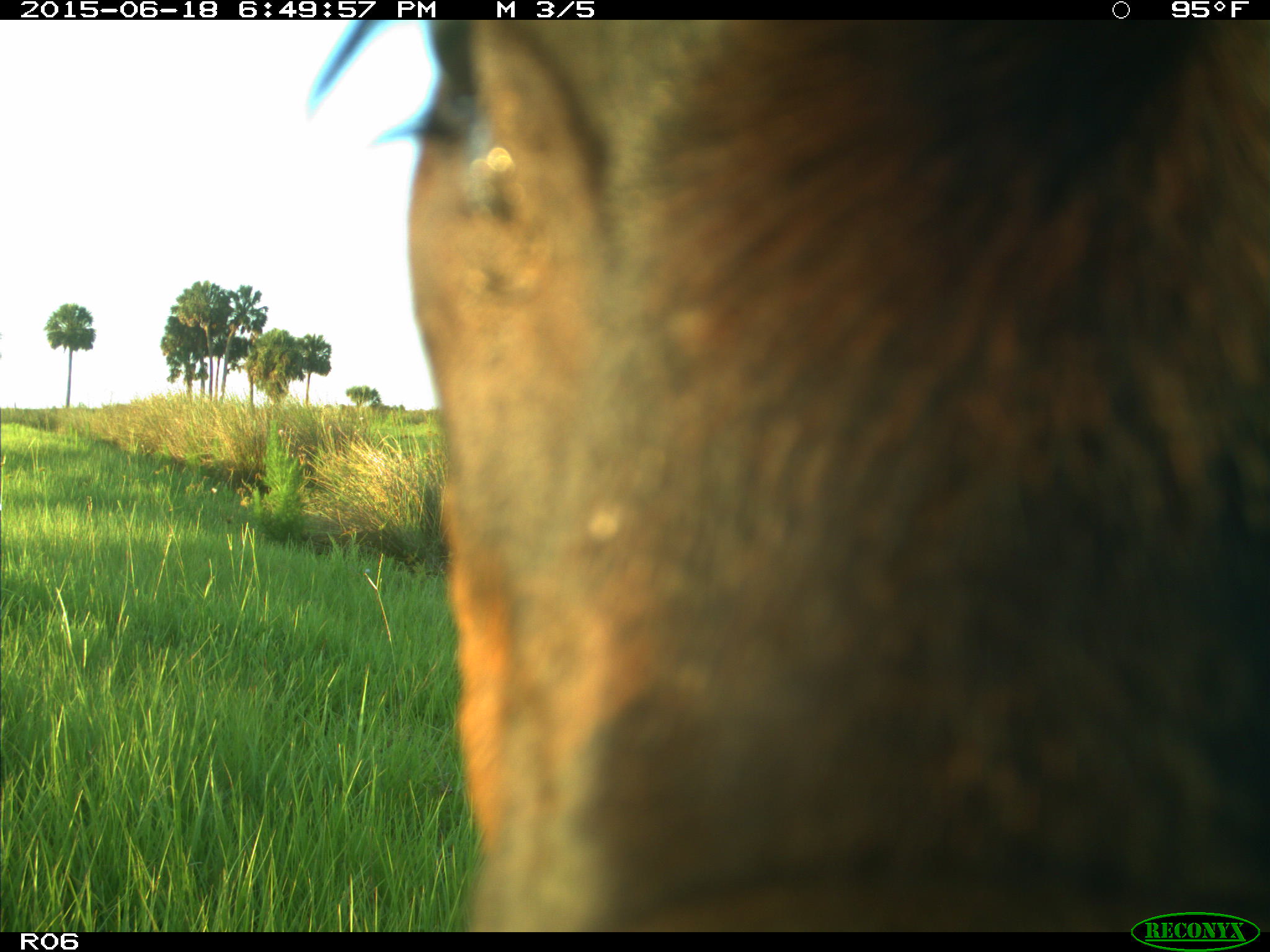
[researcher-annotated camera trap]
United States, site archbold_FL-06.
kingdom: Animalia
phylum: Chordata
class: Mammalia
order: Artiodactyla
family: Bovidae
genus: Bos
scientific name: Bos taurus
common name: domestic cow